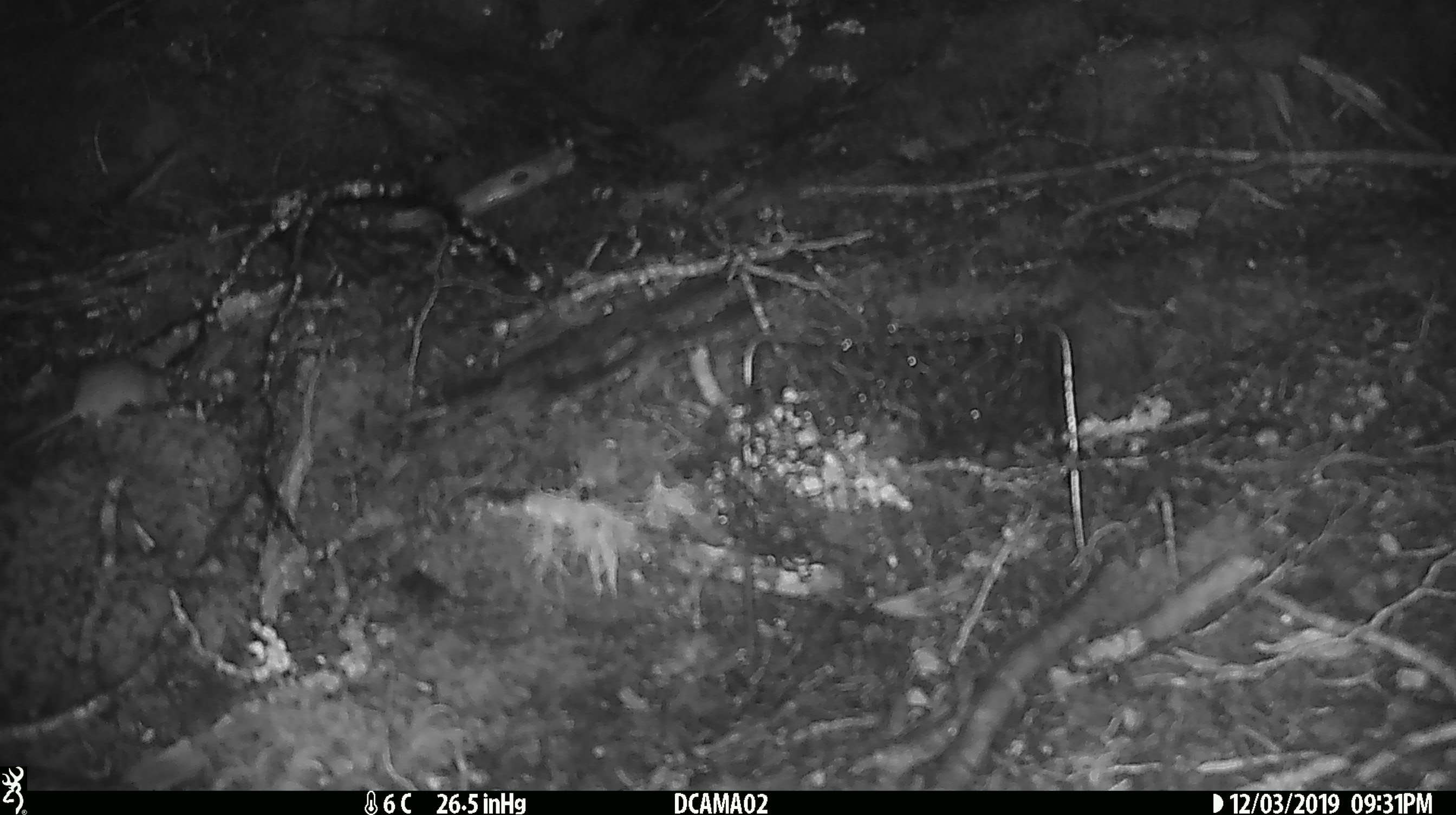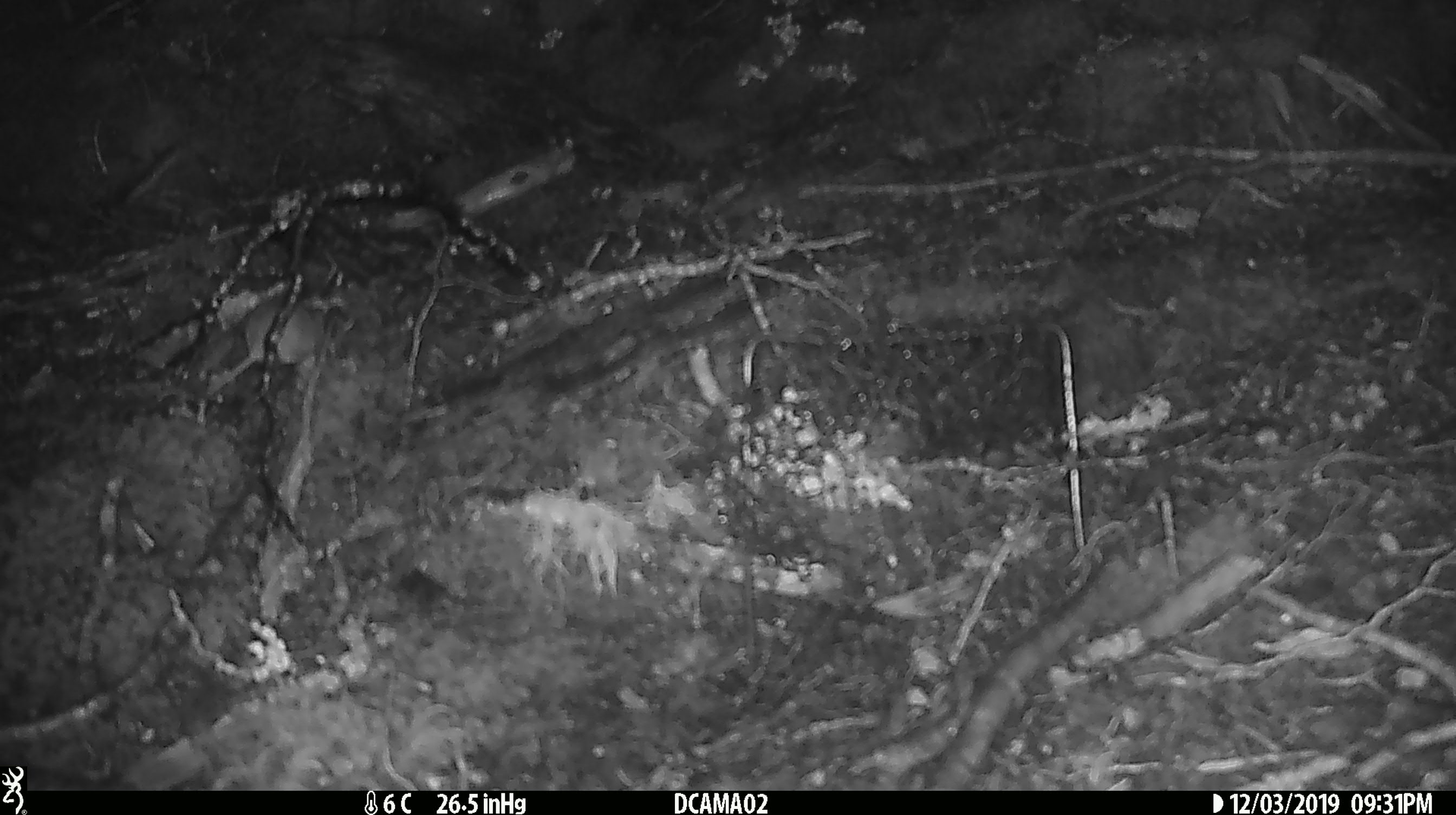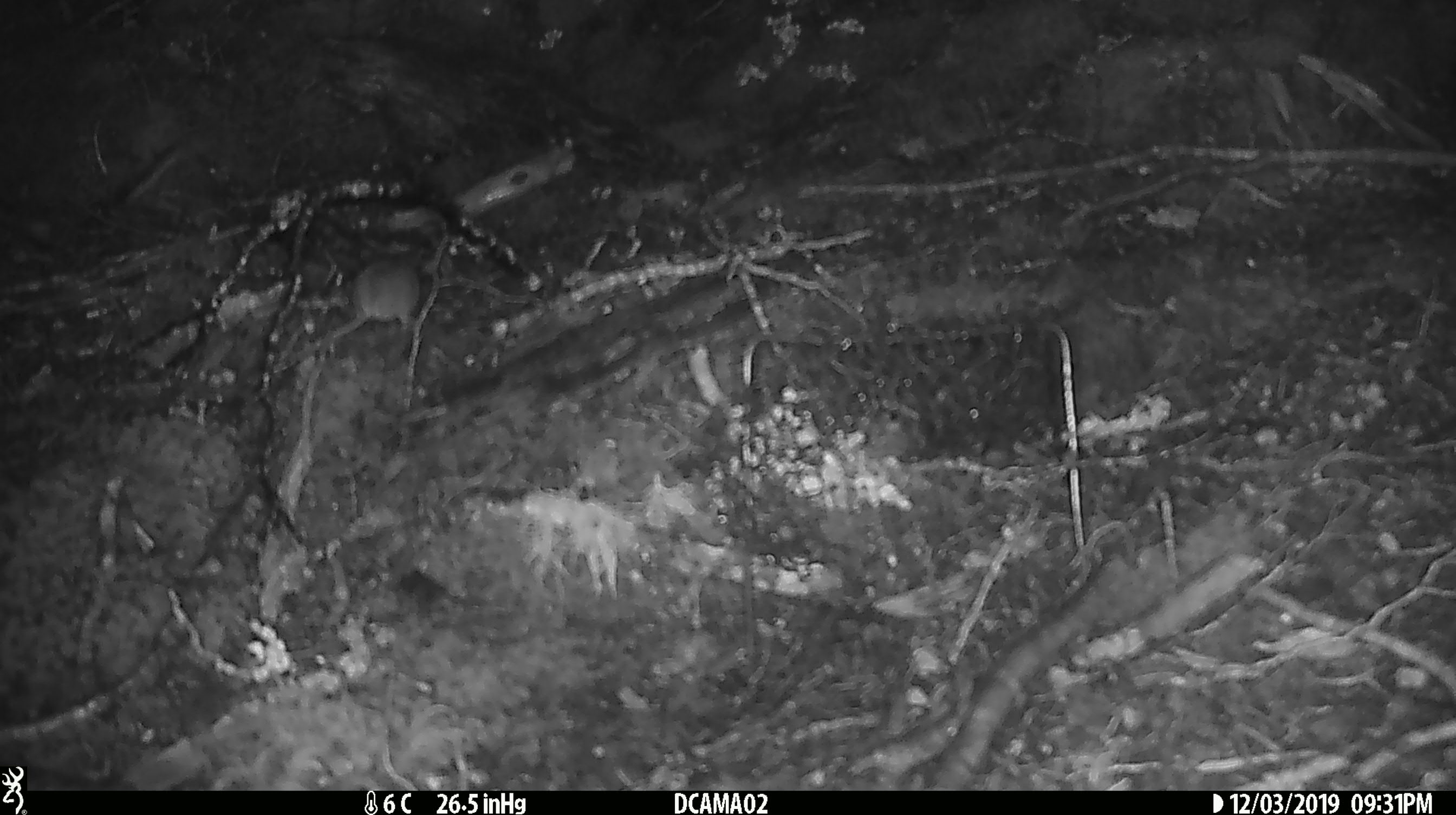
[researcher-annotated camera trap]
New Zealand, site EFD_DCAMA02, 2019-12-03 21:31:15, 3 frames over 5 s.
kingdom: Animalia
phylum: Chordata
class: Mammalia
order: Rodentia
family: Muridae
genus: Mus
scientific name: Mus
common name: mouse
Mouse (Mus).